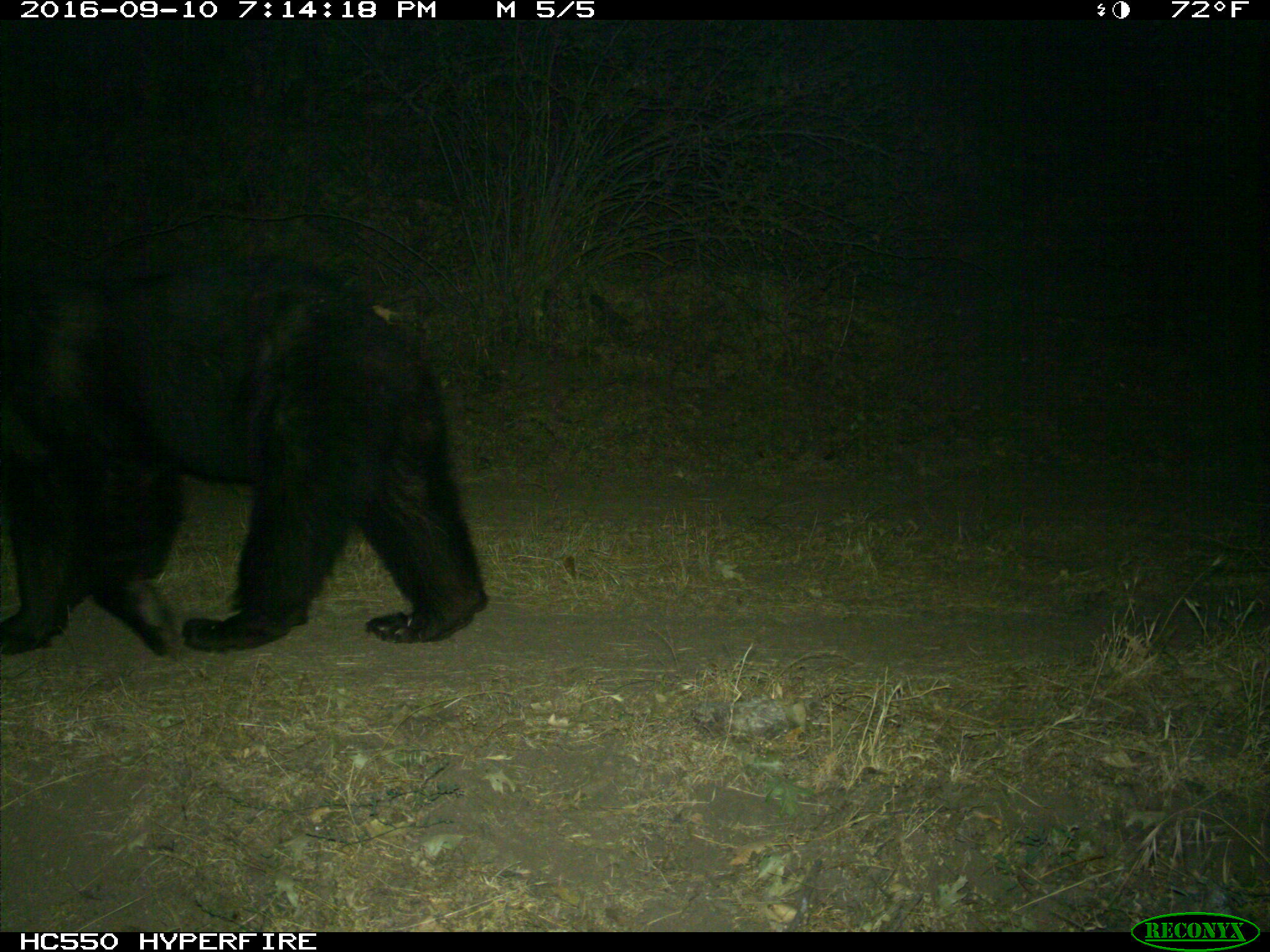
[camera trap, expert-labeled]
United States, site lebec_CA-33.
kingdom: Animalia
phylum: Chordata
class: Mammalia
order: Carnivora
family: Ursidae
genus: Ursus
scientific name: Ursus americanus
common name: american black bear